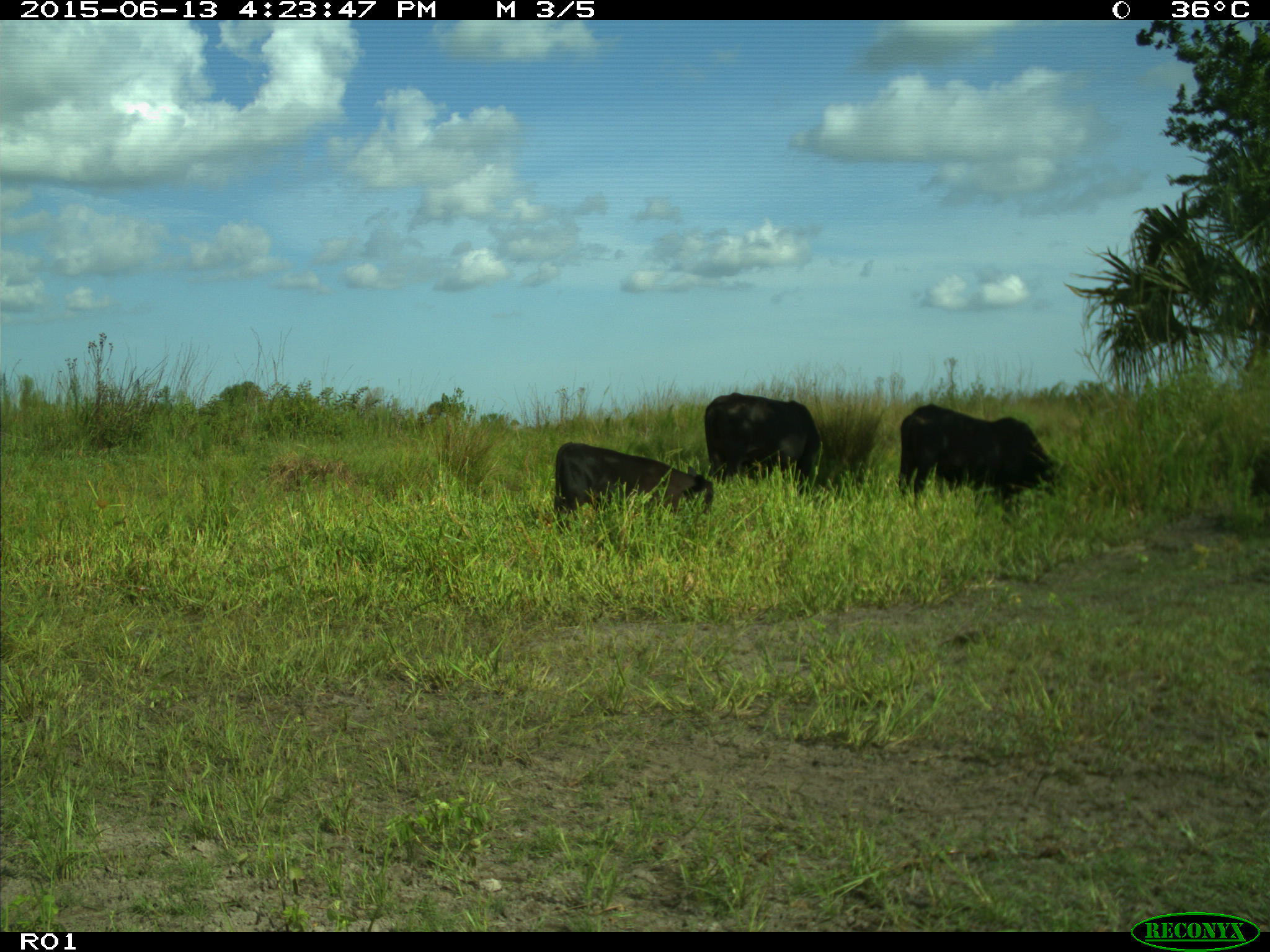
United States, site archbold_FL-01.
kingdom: Animalia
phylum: Chordata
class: Mammalia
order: Artiodactyla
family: Bovidae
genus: Bos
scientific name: Bos taurus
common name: domestic cow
Bos taurus (domestic cow).